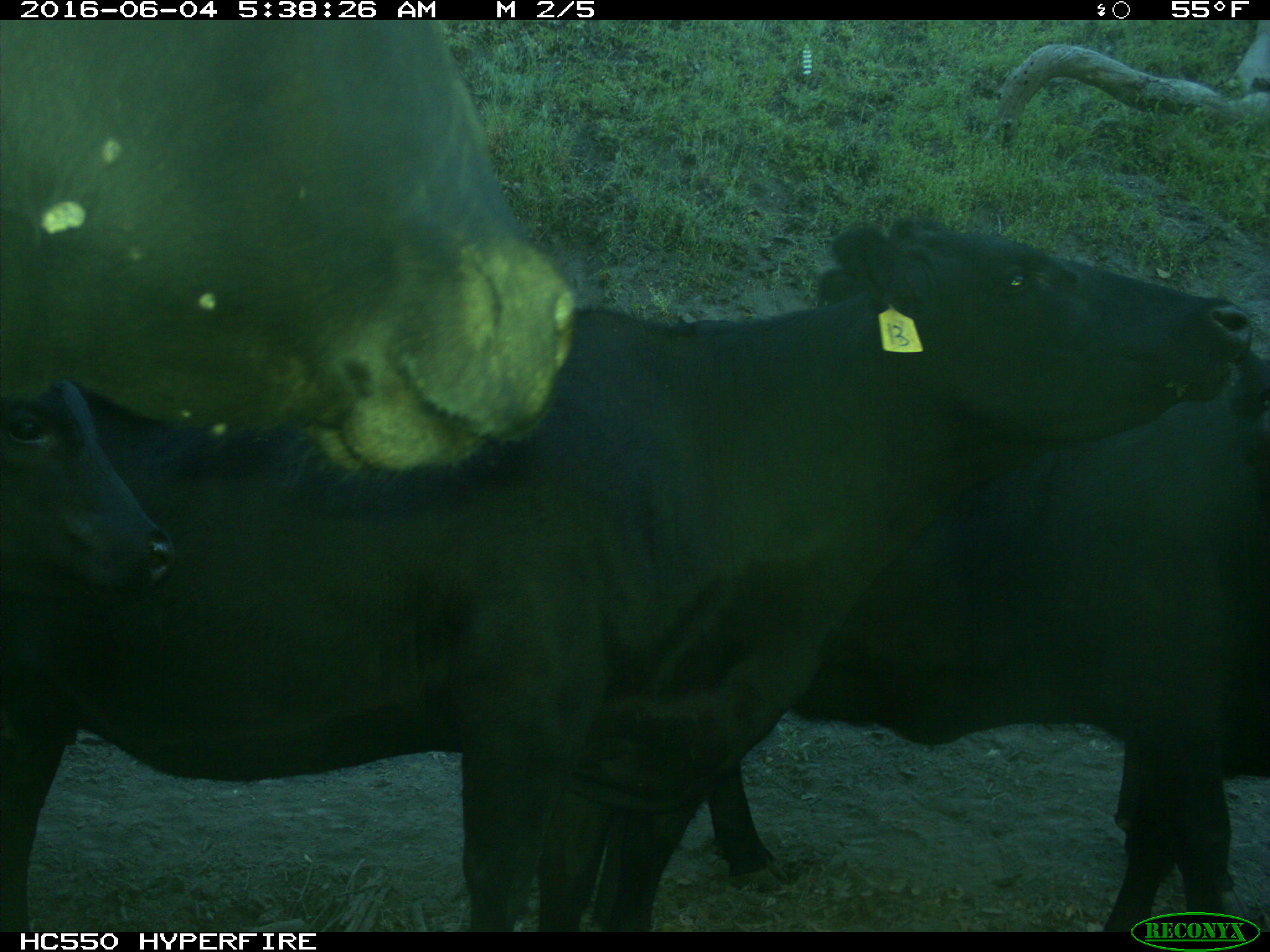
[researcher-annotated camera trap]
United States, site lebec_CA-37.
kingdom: Animalia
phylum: Chordata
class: Mammalia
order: Artiodactyla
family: Bovidae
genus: Bos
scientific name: Bos taurus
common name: domestic cow